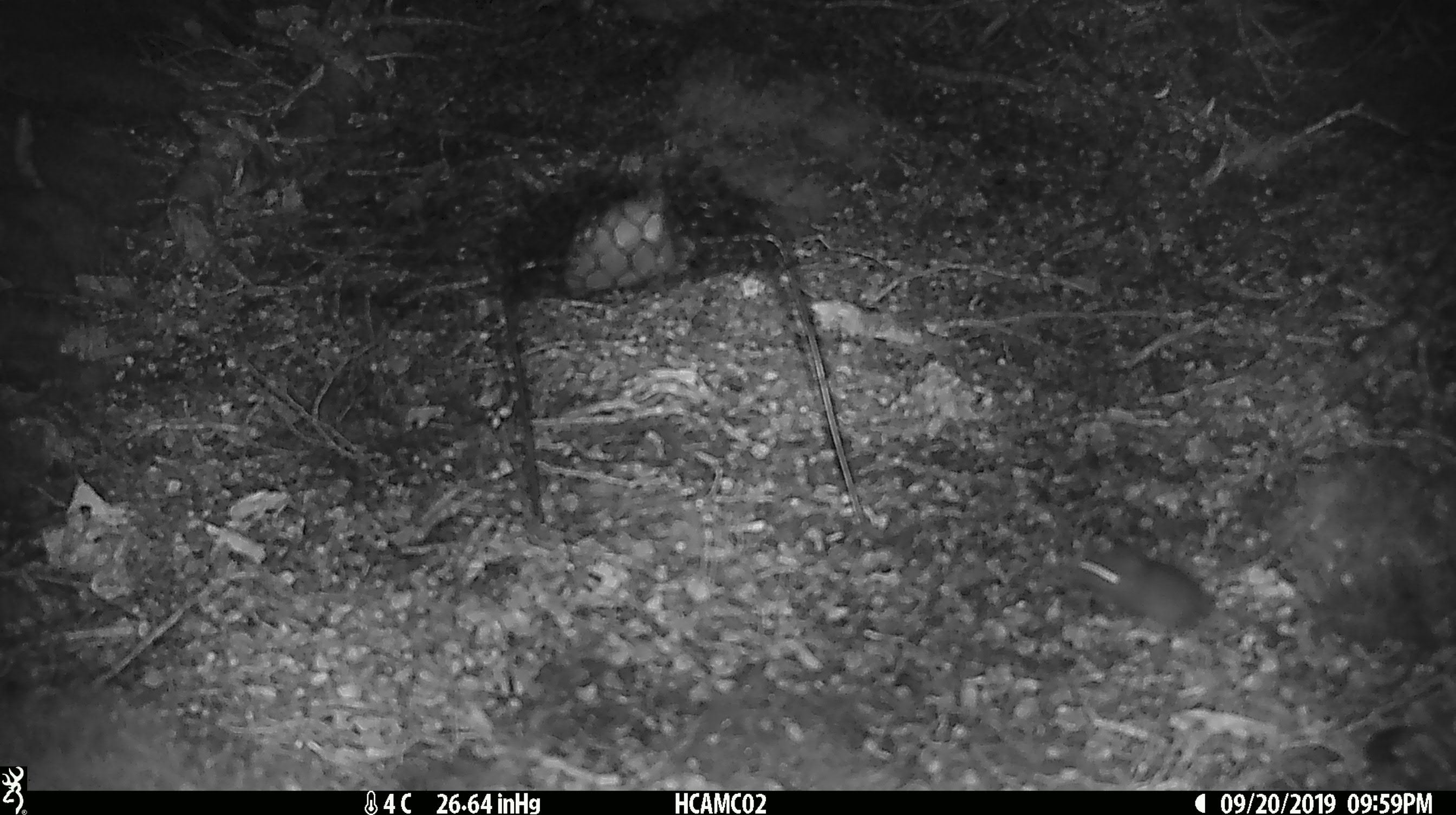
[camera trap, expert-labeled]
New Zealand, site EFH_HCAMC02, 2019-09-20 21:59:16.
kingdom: Animalia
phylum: Chordata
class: Mammalia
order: Rodentia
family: Muridae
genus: Mus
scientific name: Mus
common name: mouse